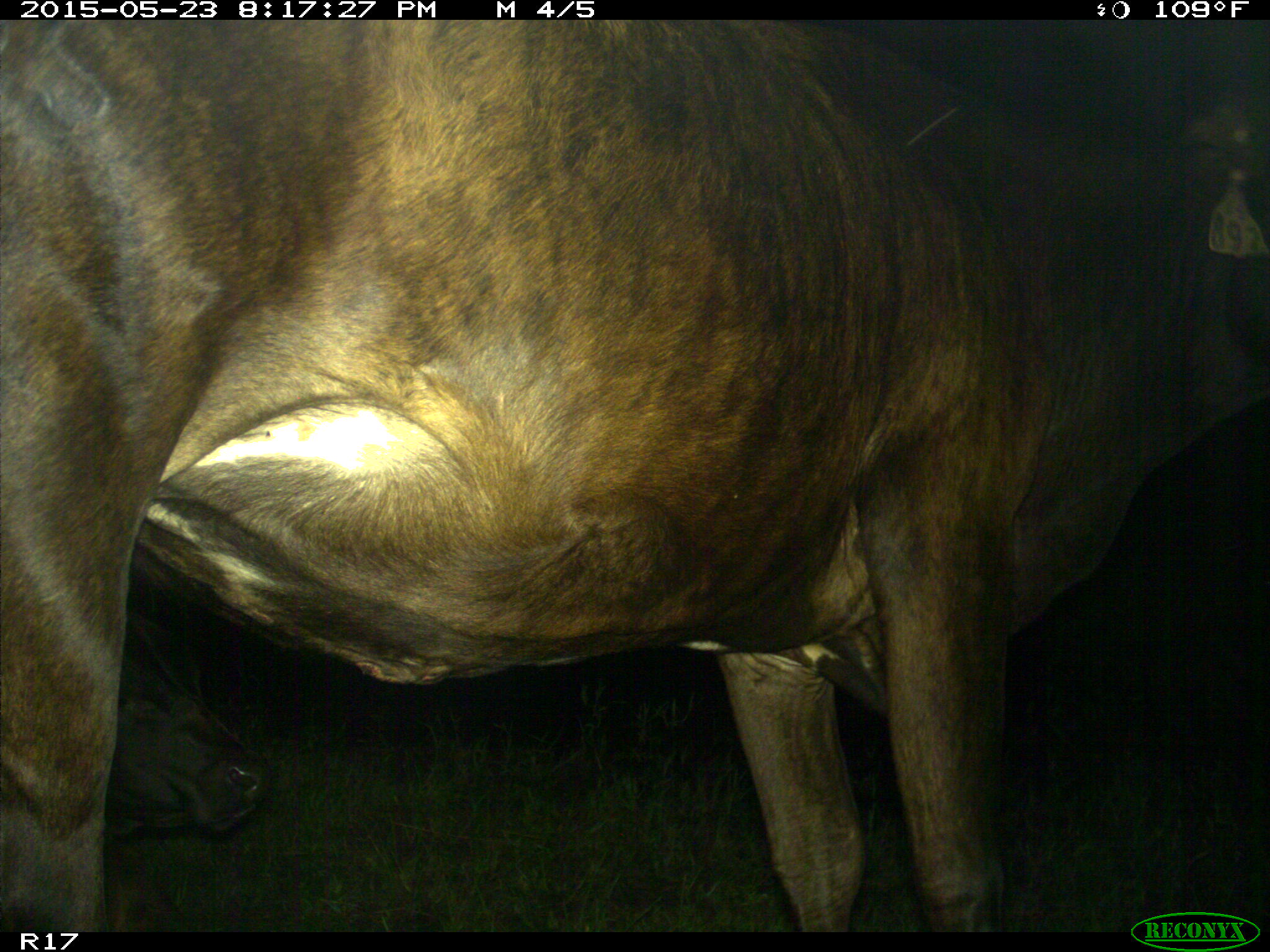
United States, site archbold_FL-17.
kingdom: Animalia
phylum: Chordata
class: Mammalia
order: Artiodactyla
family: Bovidae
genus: Bos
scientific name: Bos taurus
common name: domestic cow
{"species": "Bos taurus (domestic cow)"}